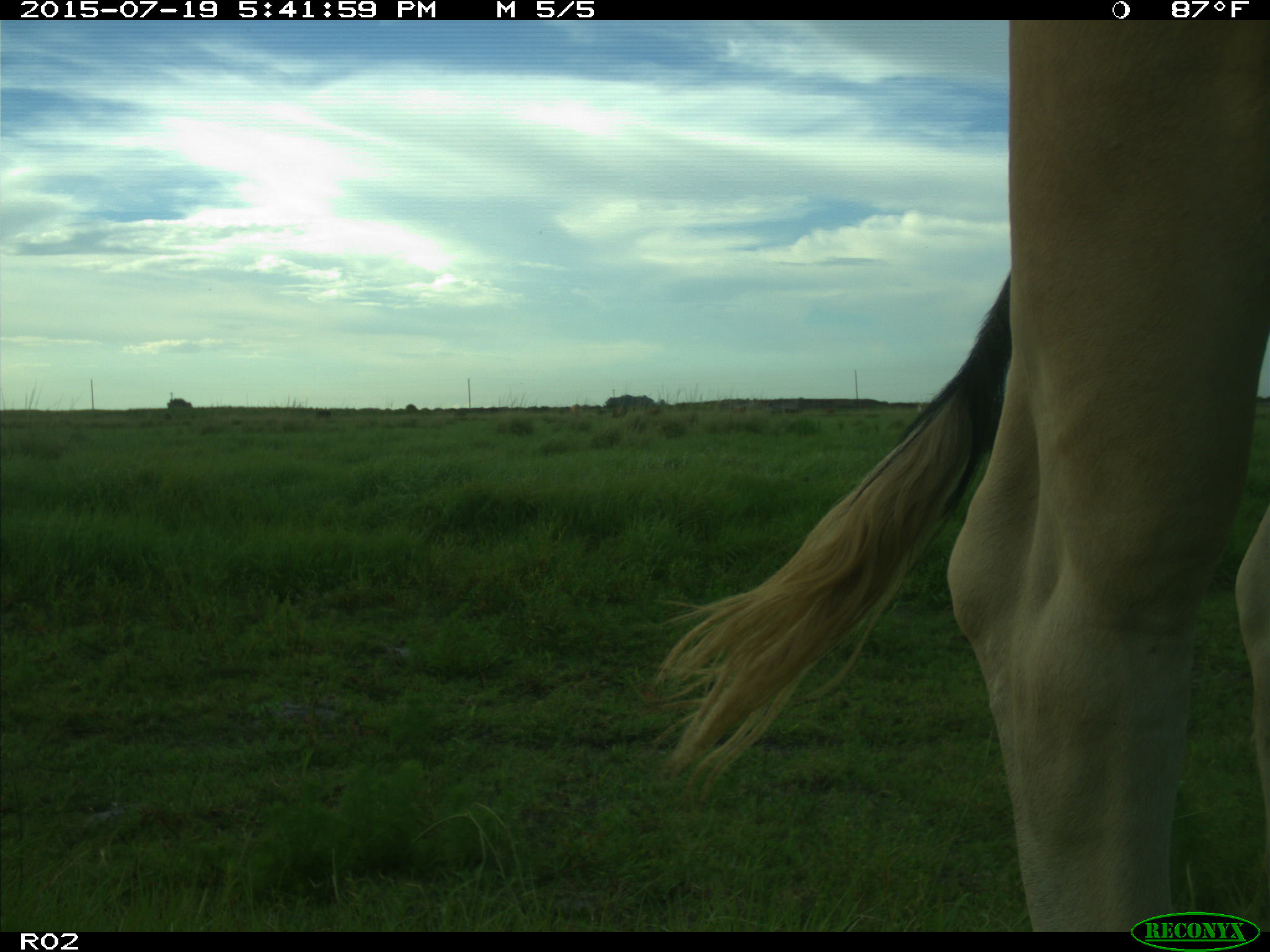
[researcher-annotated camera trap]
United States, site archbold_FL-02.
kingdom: Animalia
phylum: Chordata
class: Mammalia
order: Artiodactyla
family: Bovidae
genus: Bos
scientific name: Bos taurus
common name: domestic cow